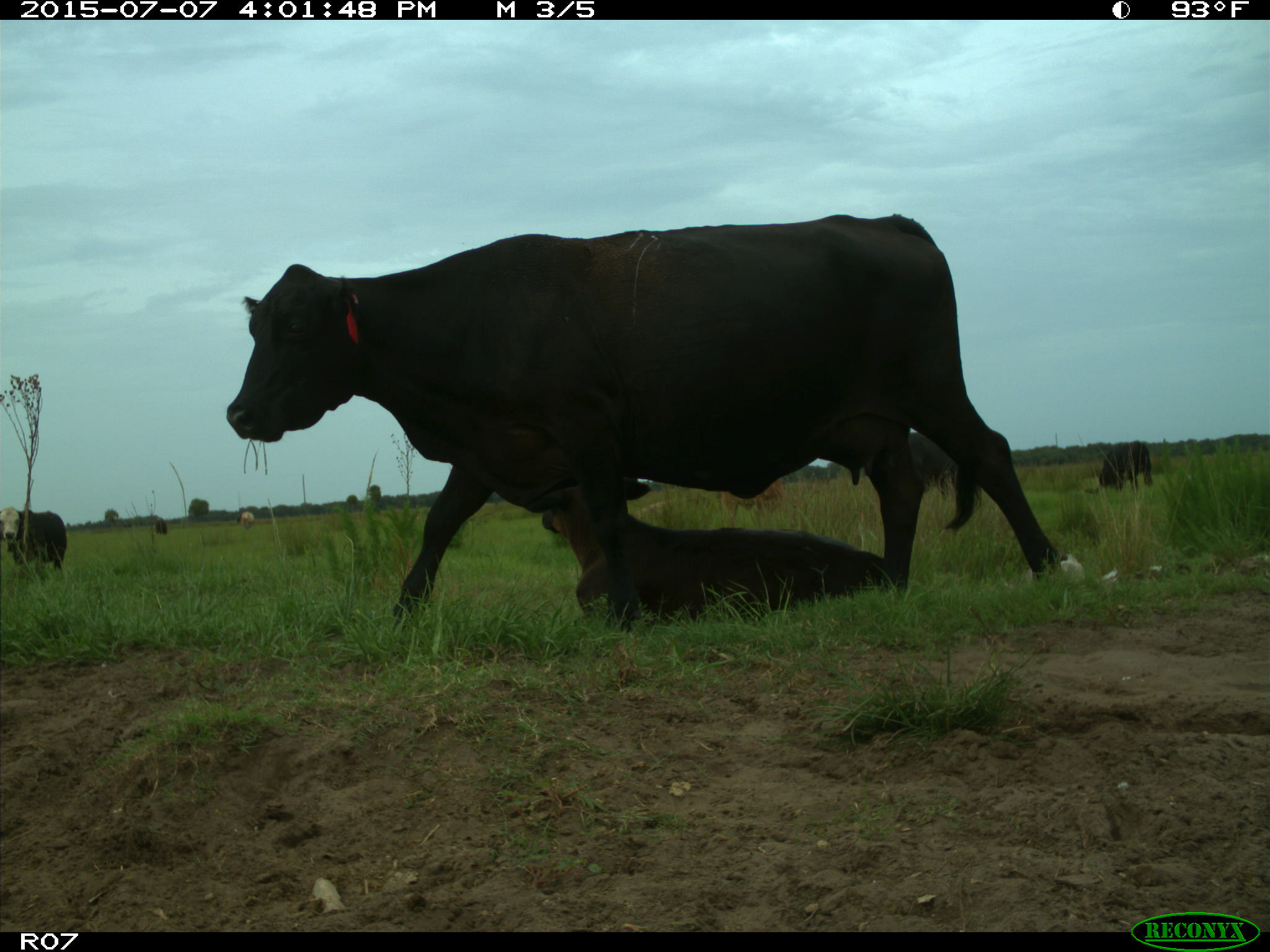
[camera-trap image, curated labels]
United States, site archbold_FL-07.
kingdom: Animalia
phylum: Chordata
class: Mammalia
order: Artiodactyla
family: Bovidae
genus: Bos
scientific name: Bos taurus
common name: domestic cow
Bos taurus (domestic cow).